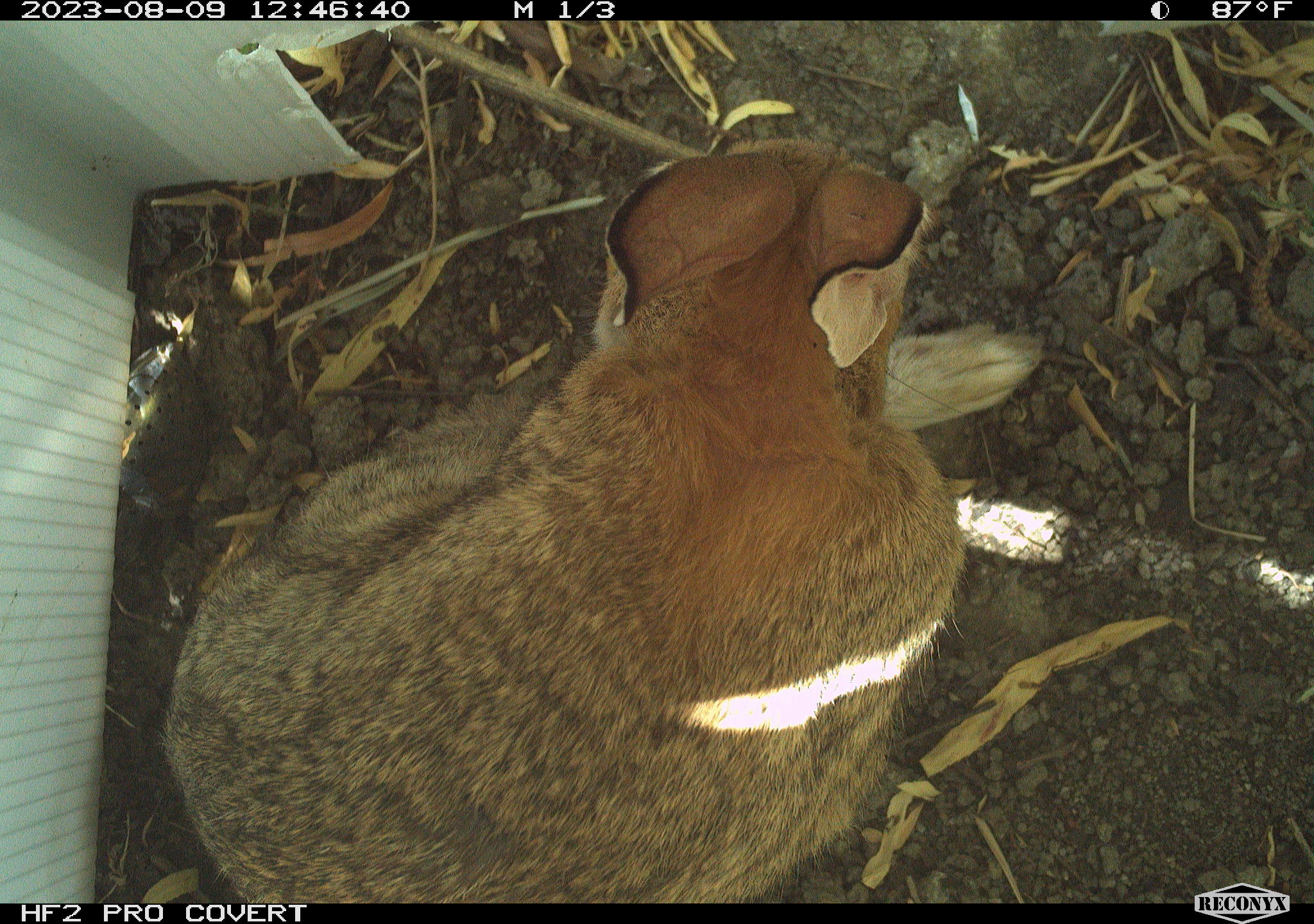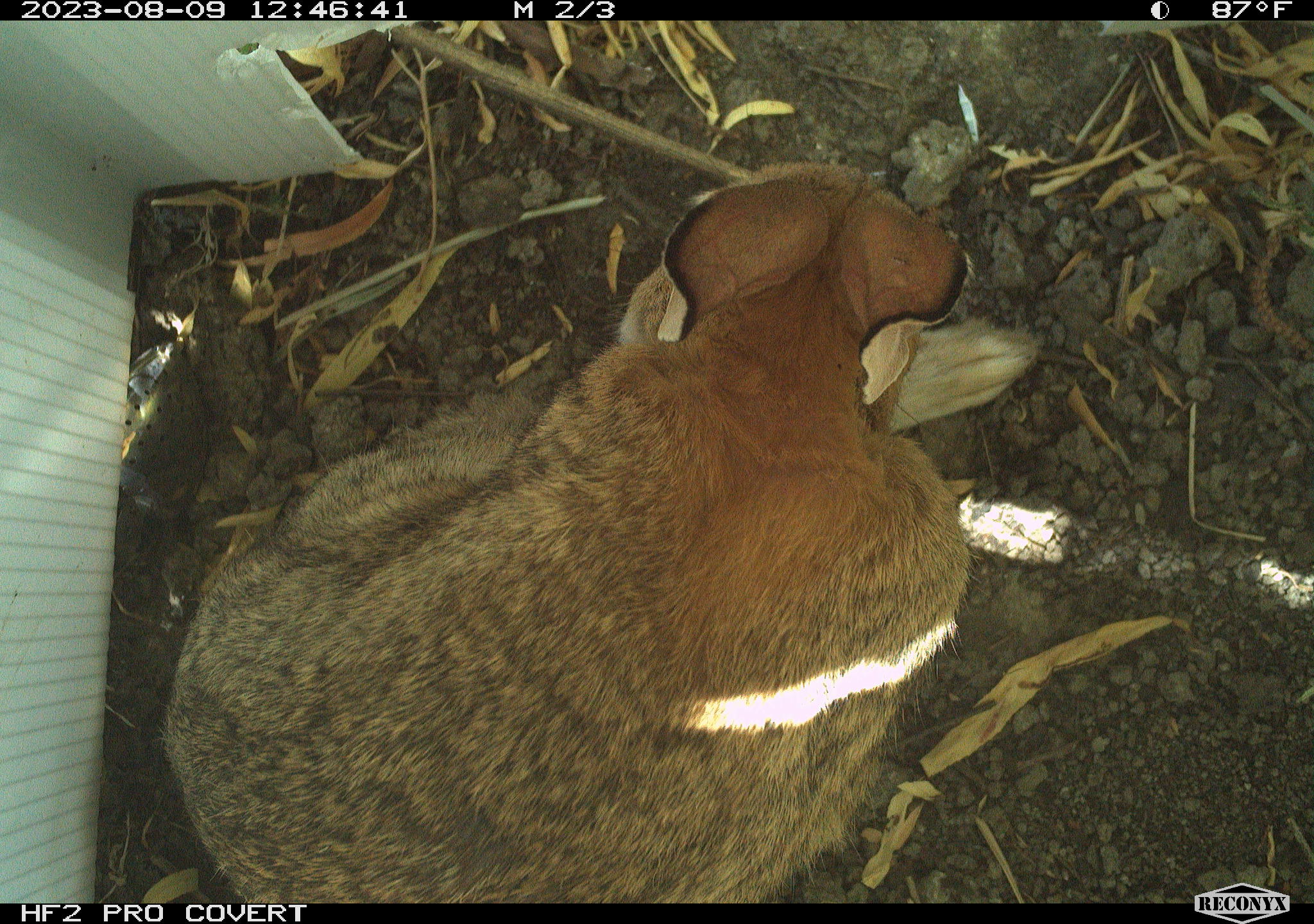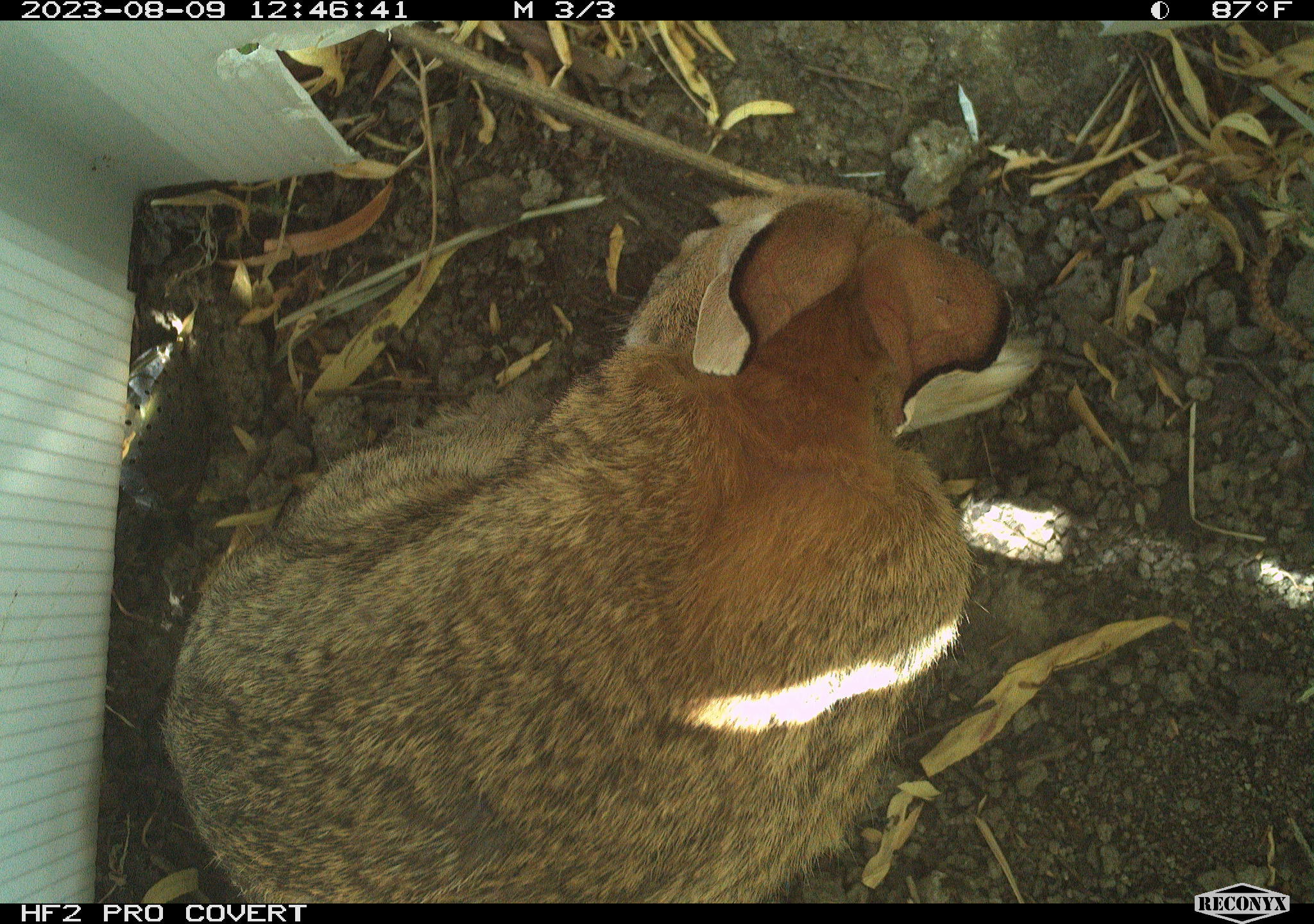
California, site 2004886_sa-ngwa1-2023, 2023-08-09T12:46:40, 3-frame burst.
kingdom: Animalia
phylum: Chordata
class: Mammalia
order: Lagomorpha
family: Leporidae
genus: Sylvilagus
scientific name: Sylvilagus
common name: cottontail rabbits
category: sylvilagus species